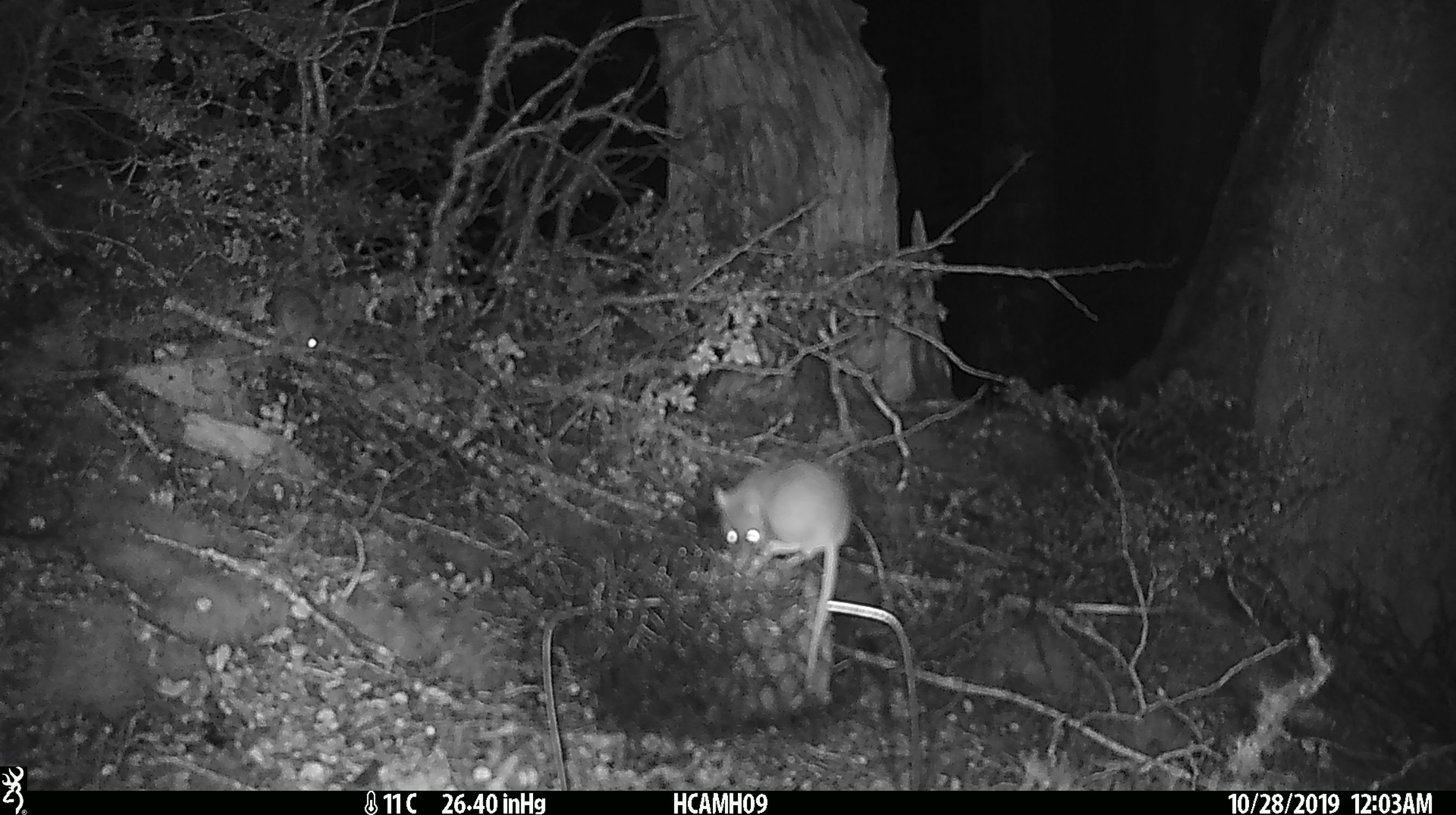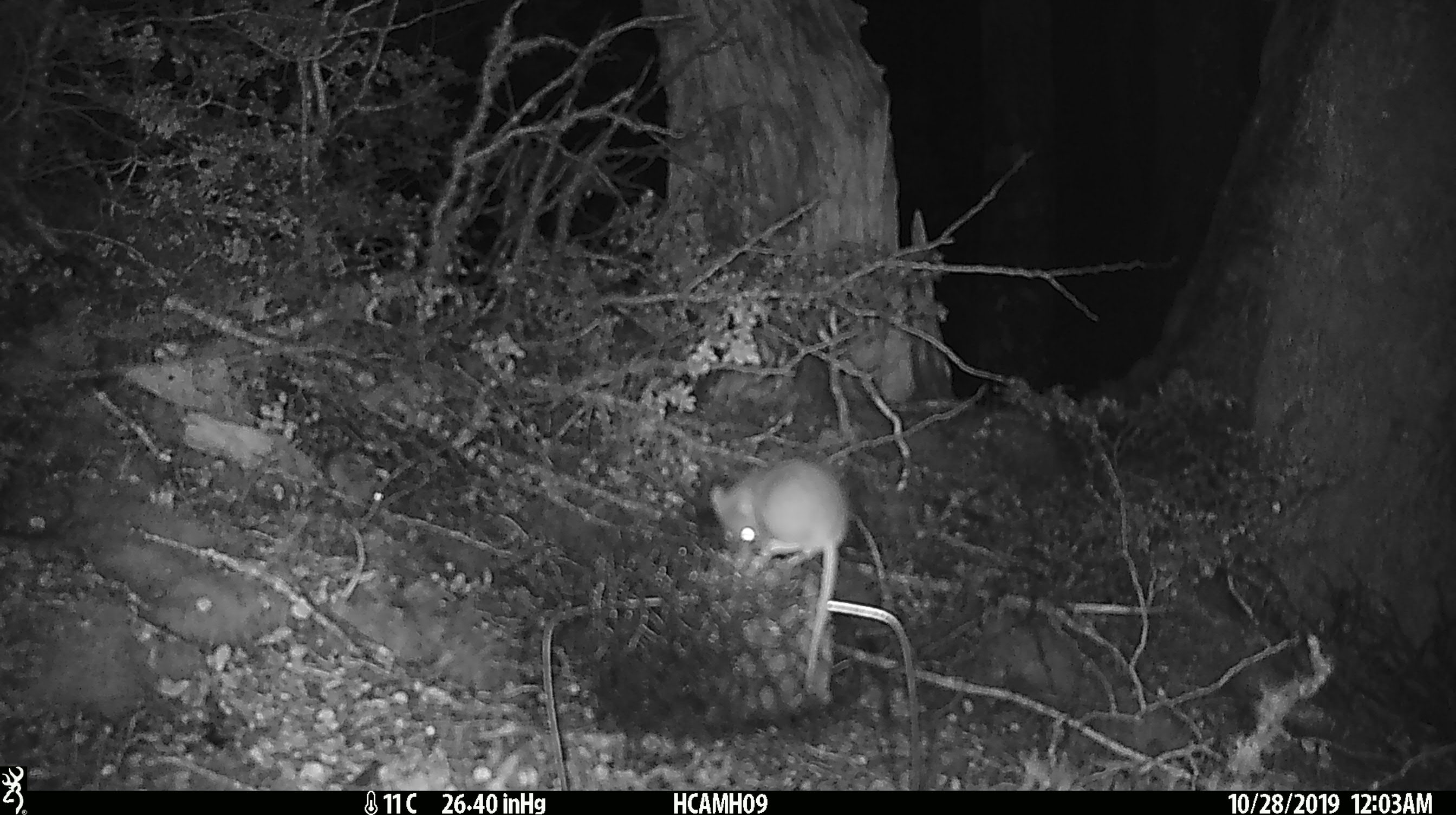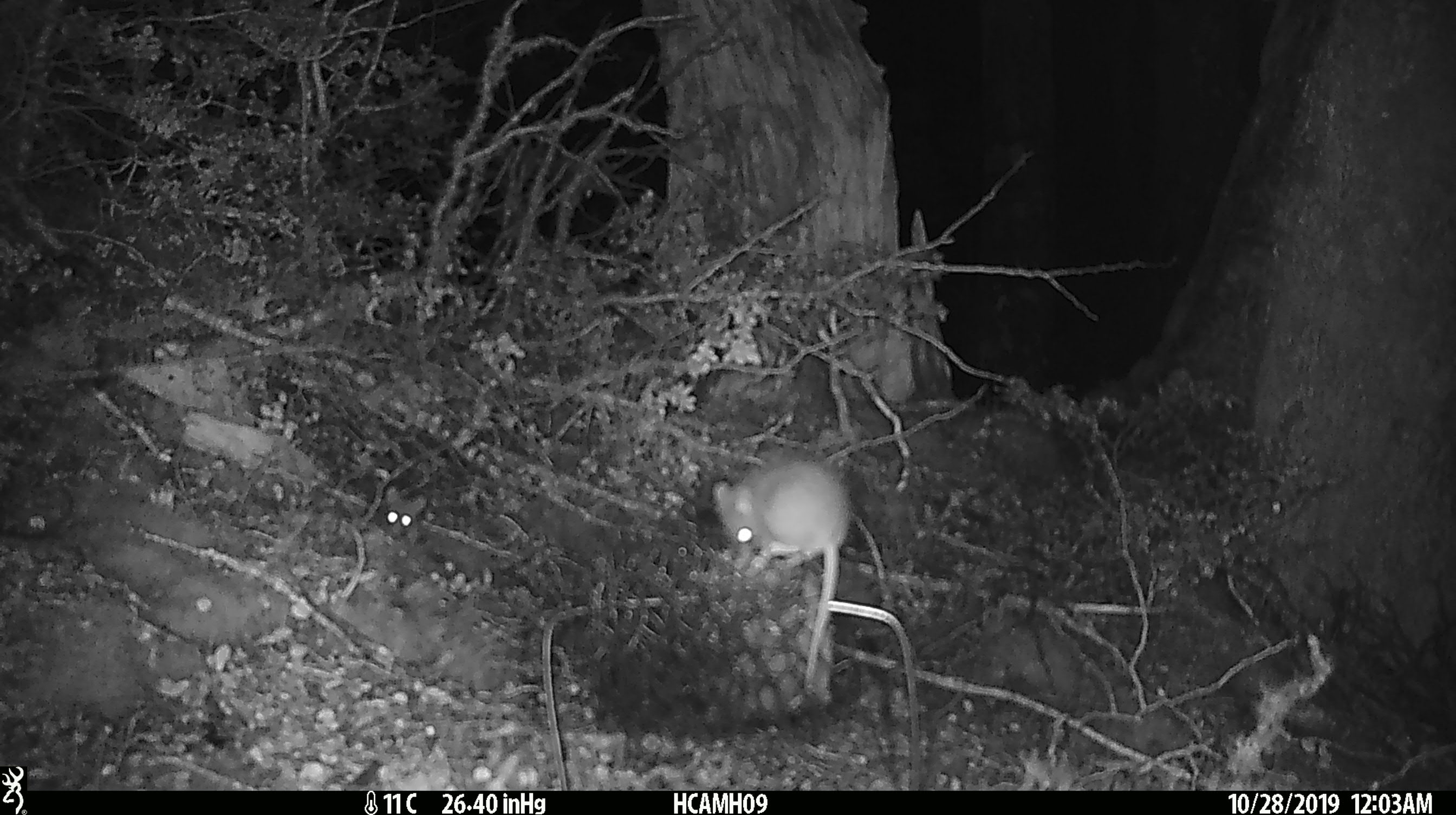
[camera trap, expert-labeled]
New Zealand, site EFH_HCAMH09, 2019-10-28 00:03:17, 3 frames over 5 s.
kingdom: Animalia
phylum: Chordata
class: Mammalia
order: Rodentia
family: Muridae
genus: Mus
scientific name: Mus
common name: mouse